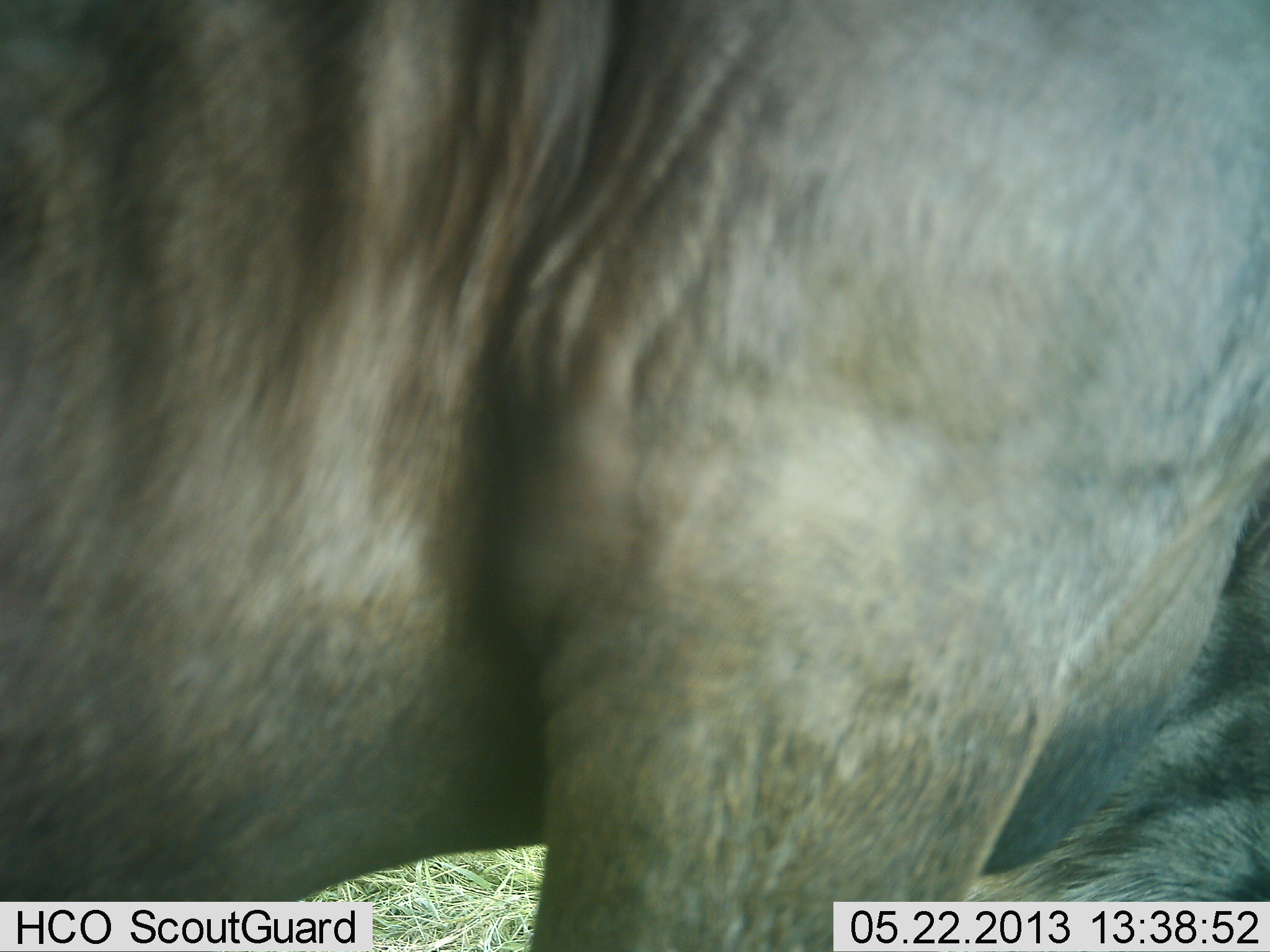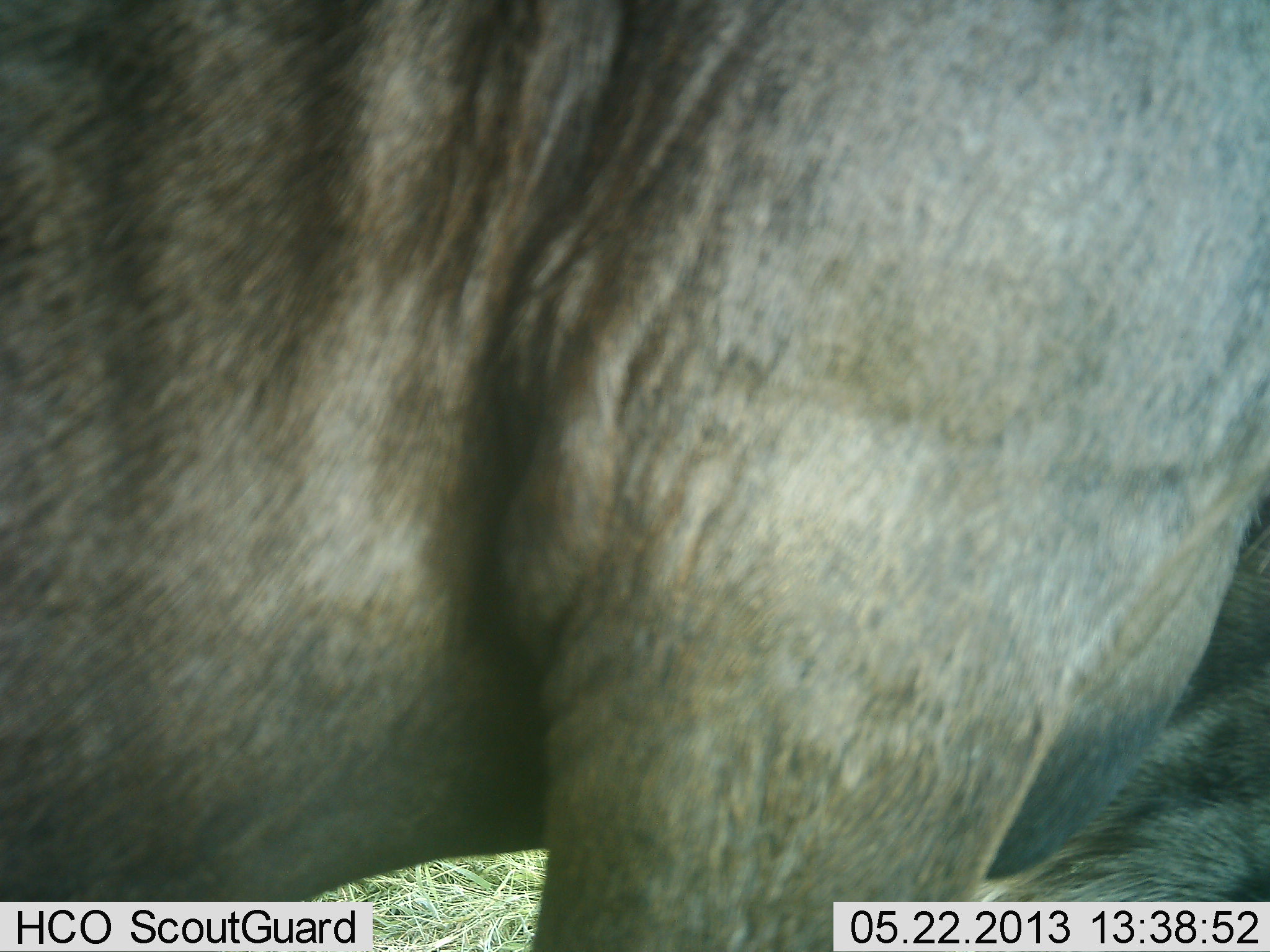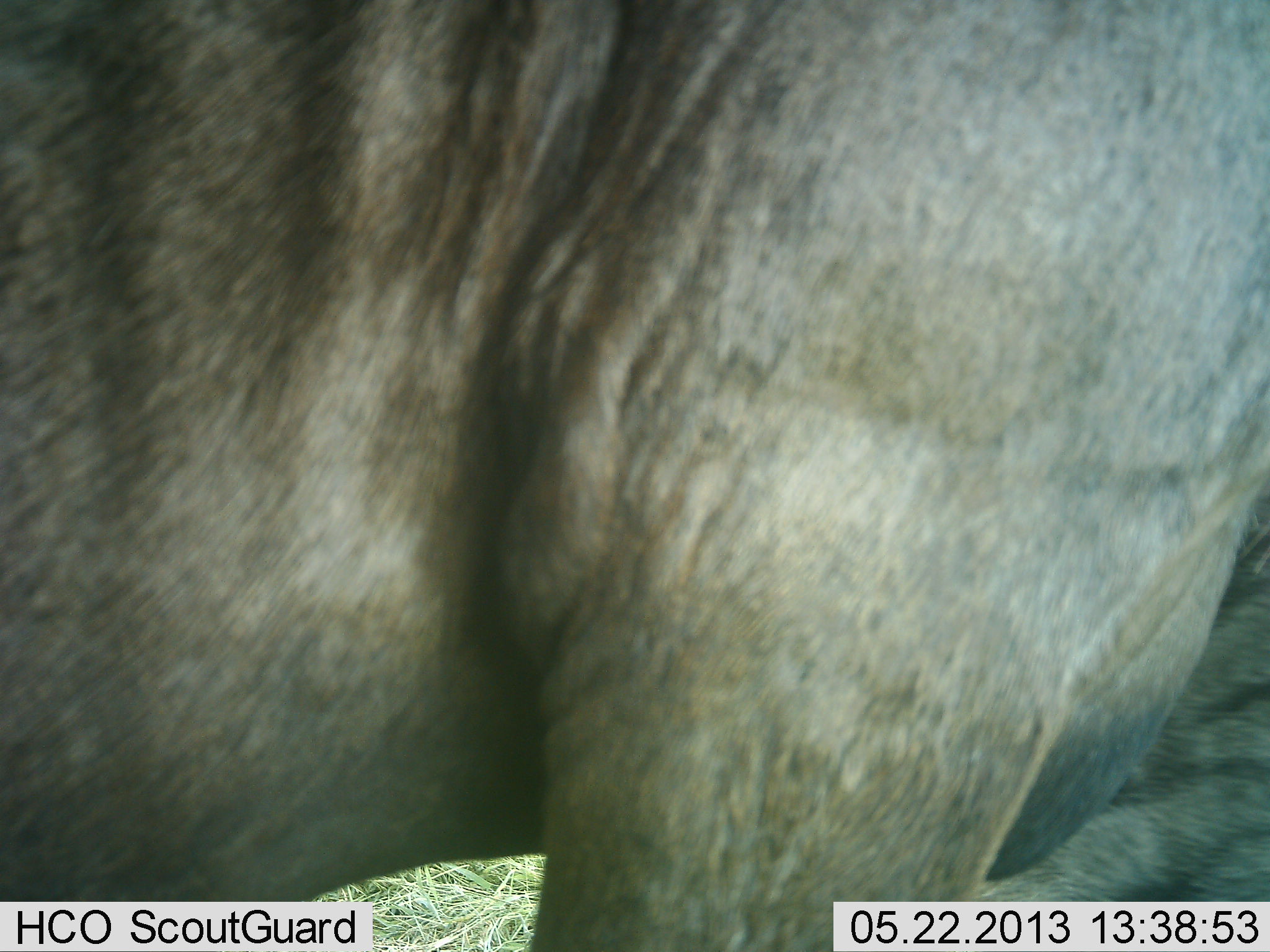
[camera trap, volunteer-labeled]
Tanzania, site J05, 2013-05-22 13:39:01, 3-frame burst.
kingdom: Animalia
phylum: Chordata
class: Mammalia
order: Artiodactyla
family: Bovidae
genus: Connochaetes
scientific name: Connochaetes taurinus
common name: blue wildebeest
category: wildebeest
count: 2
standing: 83%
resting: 28%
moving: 6%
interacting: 0%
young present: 0%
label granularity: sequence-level